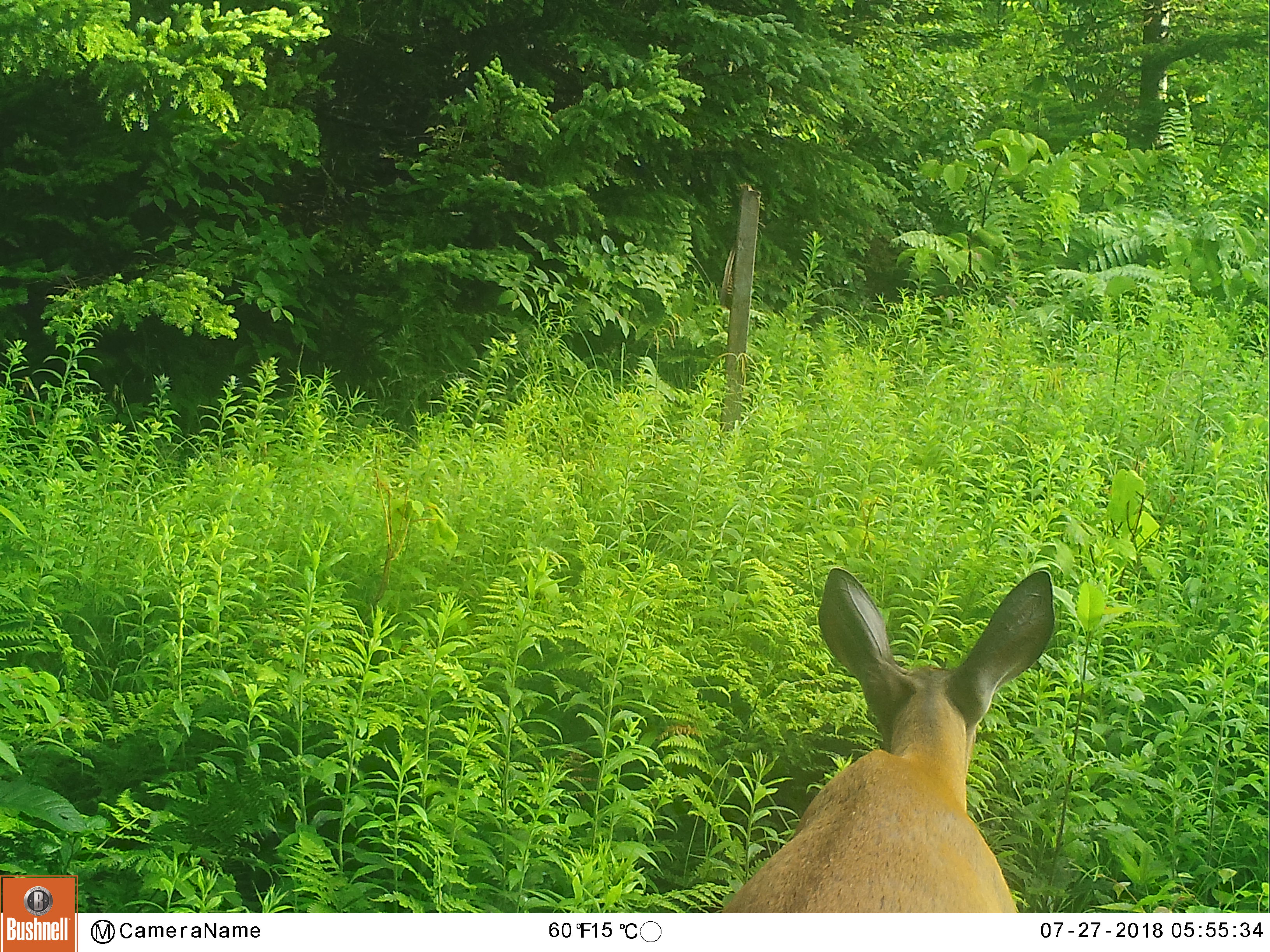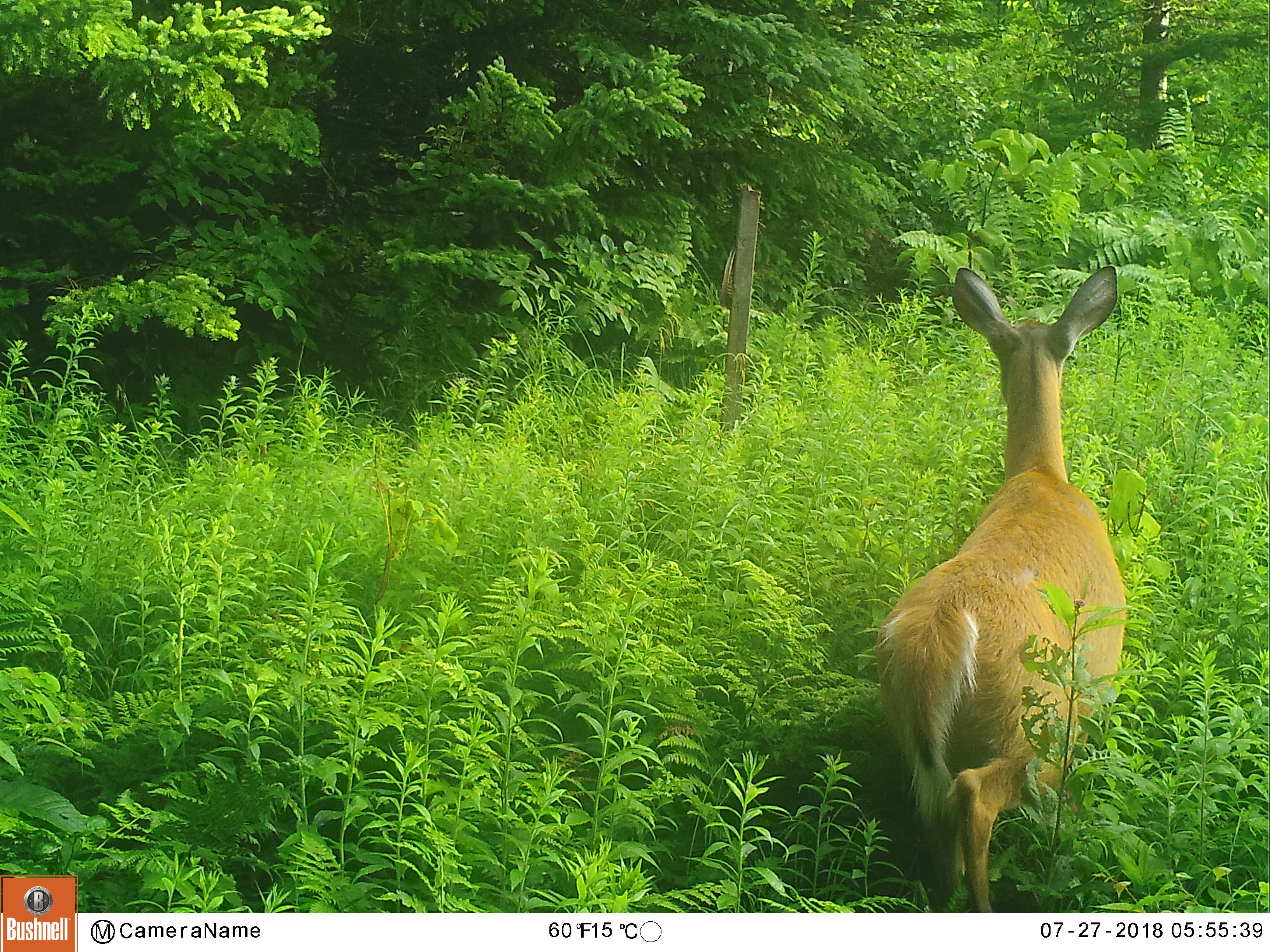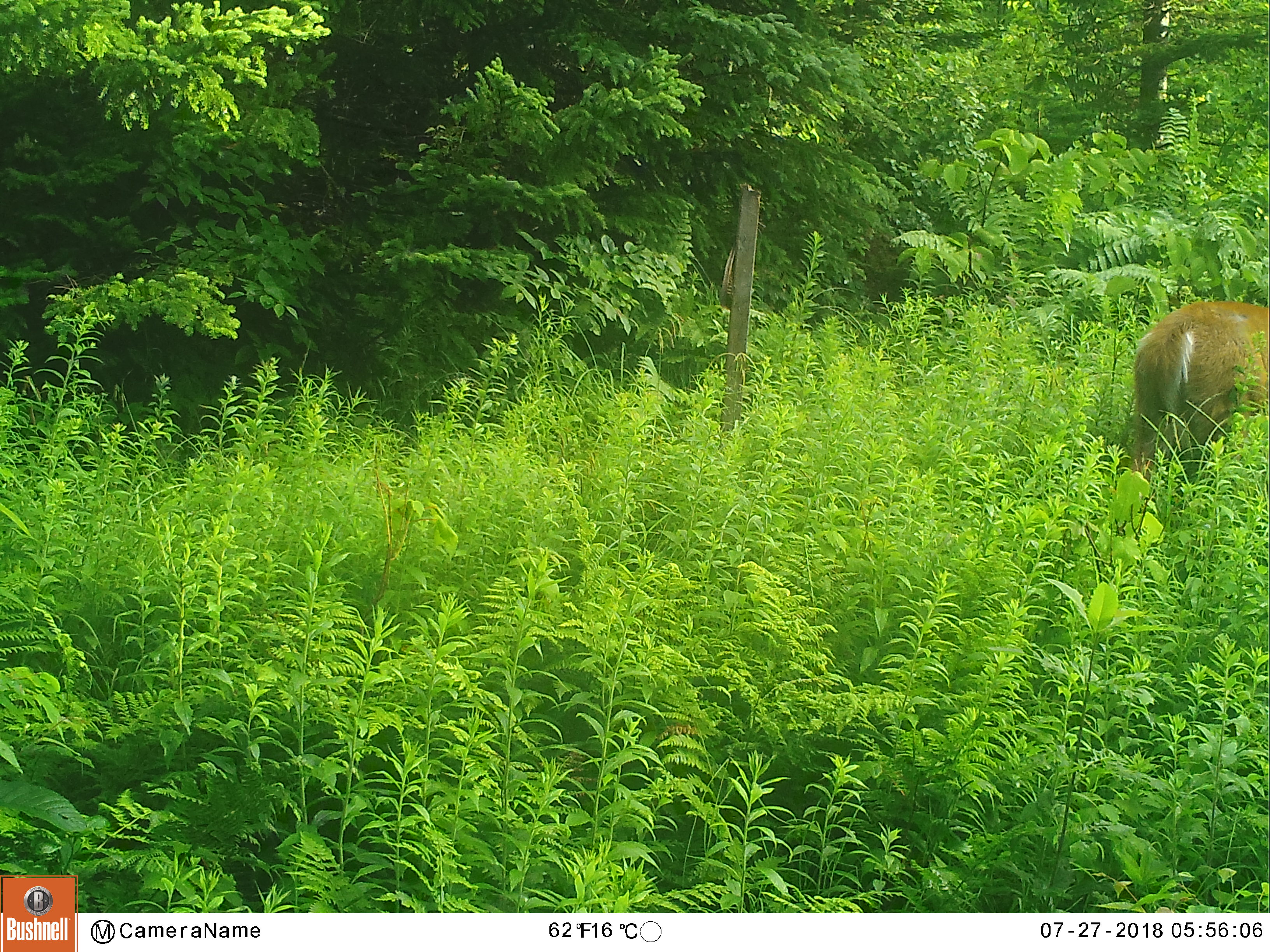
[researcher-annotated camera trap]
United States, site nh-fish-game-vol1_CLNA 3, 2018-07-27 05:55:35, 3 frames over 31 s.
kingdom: Animalia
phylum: Chordata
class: Mammalia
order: Artiodactyla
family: Cervidae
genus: Odocoileus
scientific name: Odocoileus virginianus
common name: white-tailed deer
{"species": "white-tailed deer (Odocoileus virginianus)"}